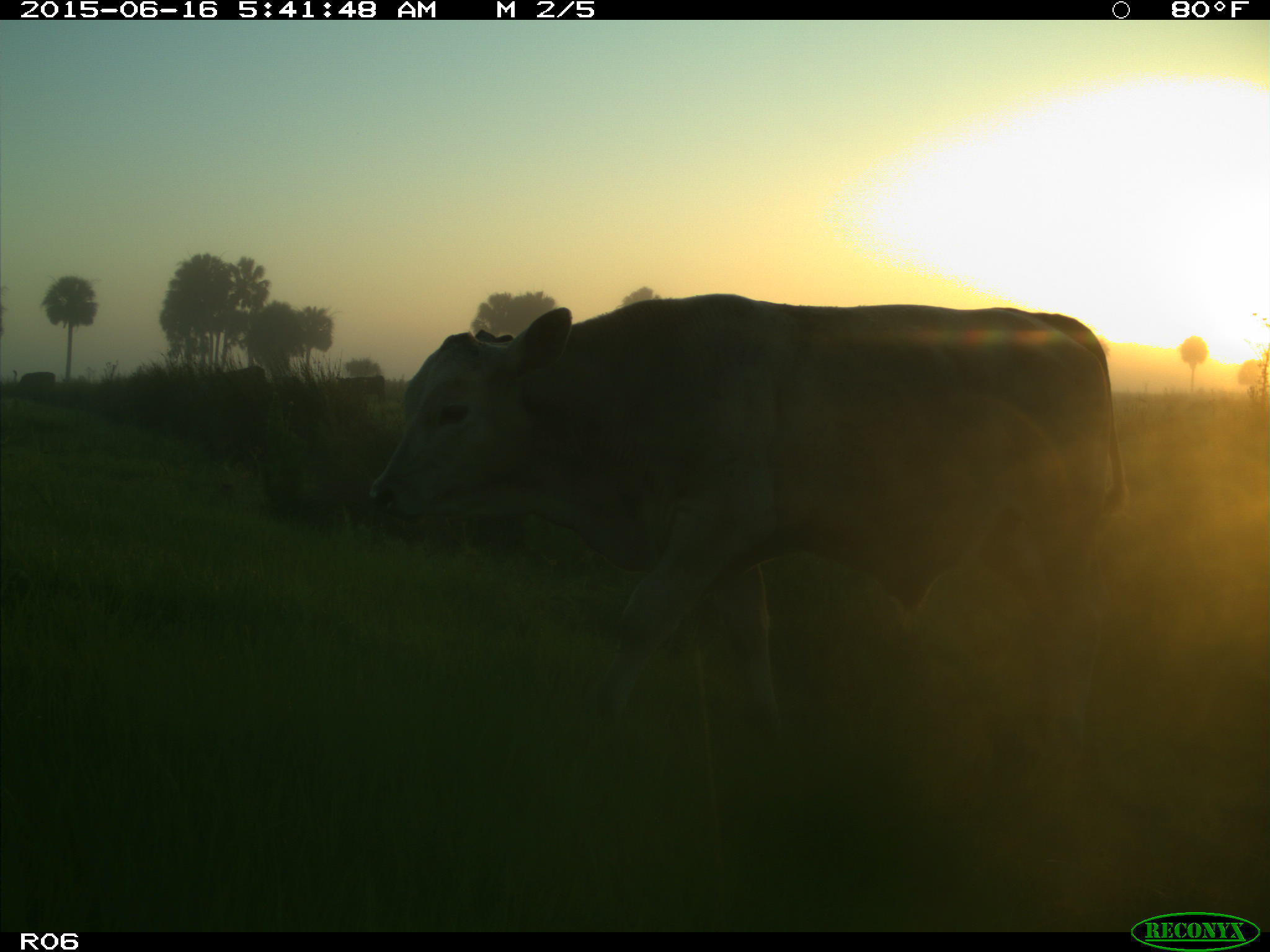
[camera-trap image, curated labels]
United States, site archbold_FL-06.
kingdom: Animalia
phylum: Chordata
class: Mammalia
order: Artiodactyla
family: Bovidae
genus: Bos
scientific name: Bos taurus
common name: domestic cow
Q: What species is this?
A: Bos taurus (domestic cow).